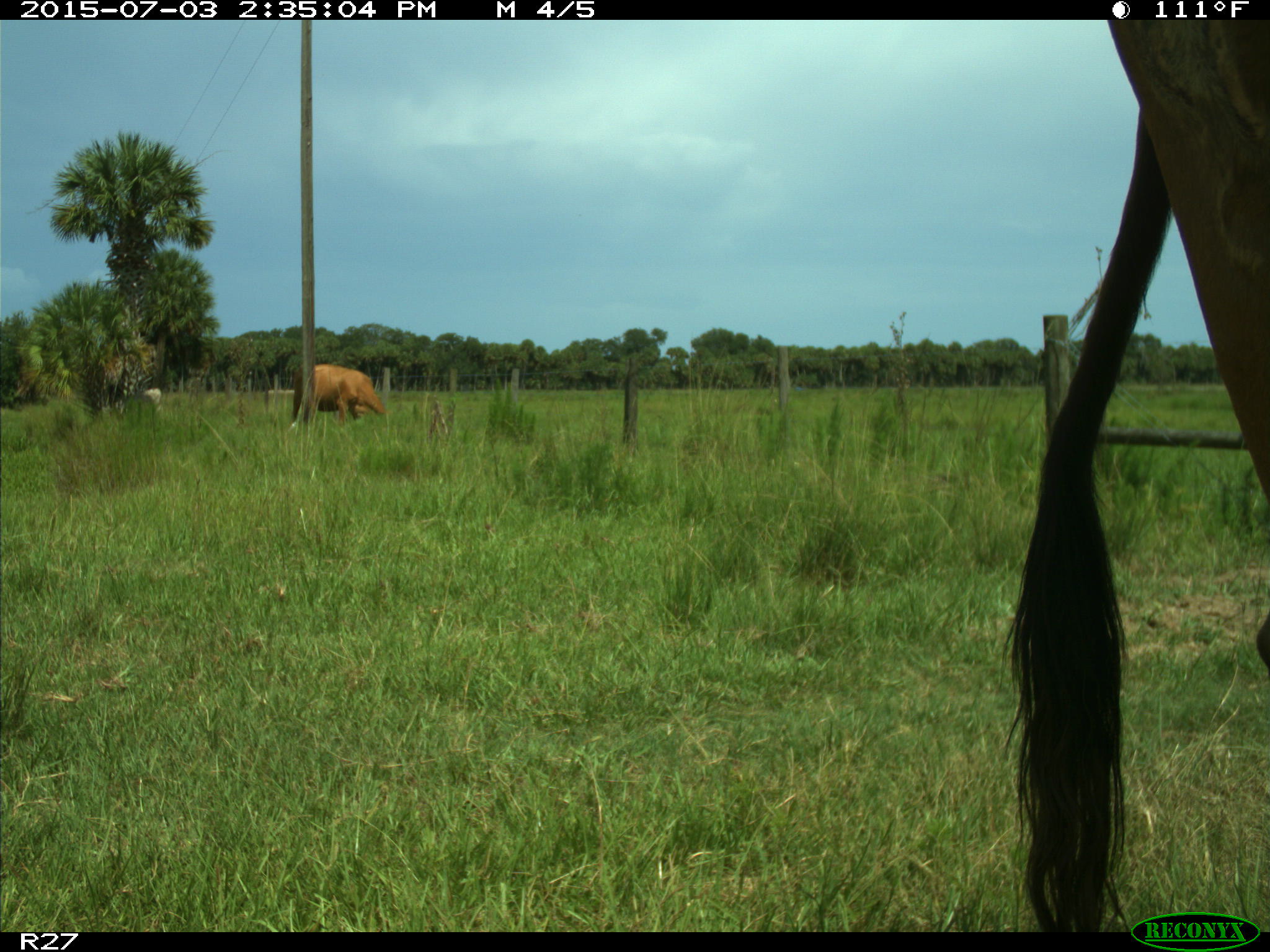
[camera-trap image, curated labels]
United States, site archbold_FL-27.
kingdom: Animalia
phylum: Chordata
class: Mammalia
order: Artiodactyla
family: Bovidae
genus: Bos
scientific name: Bos taurus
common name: domestic cow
Bos taurus (domestic cow).